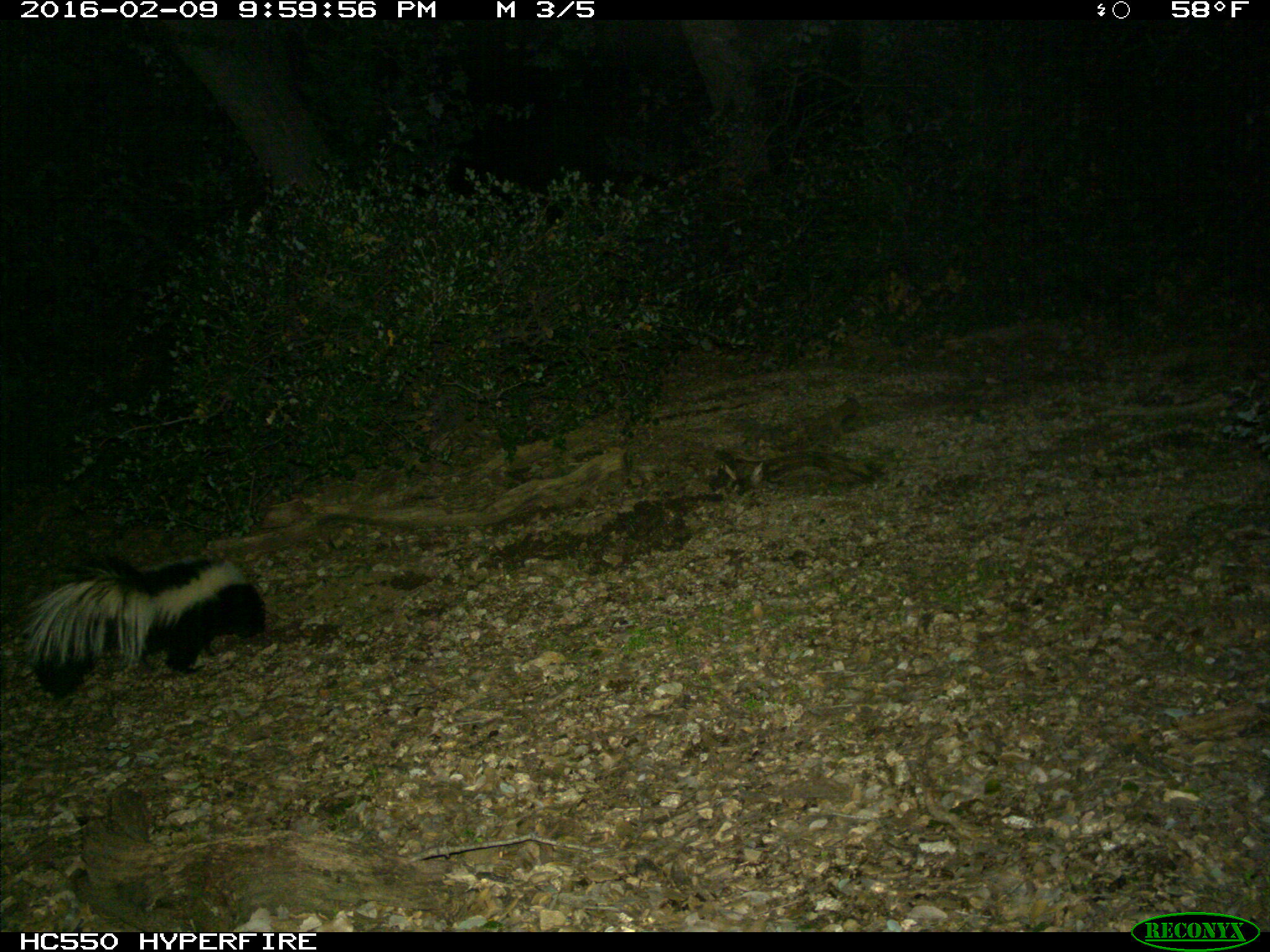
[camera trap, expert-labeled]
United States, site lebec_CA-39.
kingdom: Animalia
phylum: Chordata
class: Mammalia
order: Carnivora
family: Mephitidae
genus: Mephitis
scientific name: Mephitis mephitis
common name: striped skunk